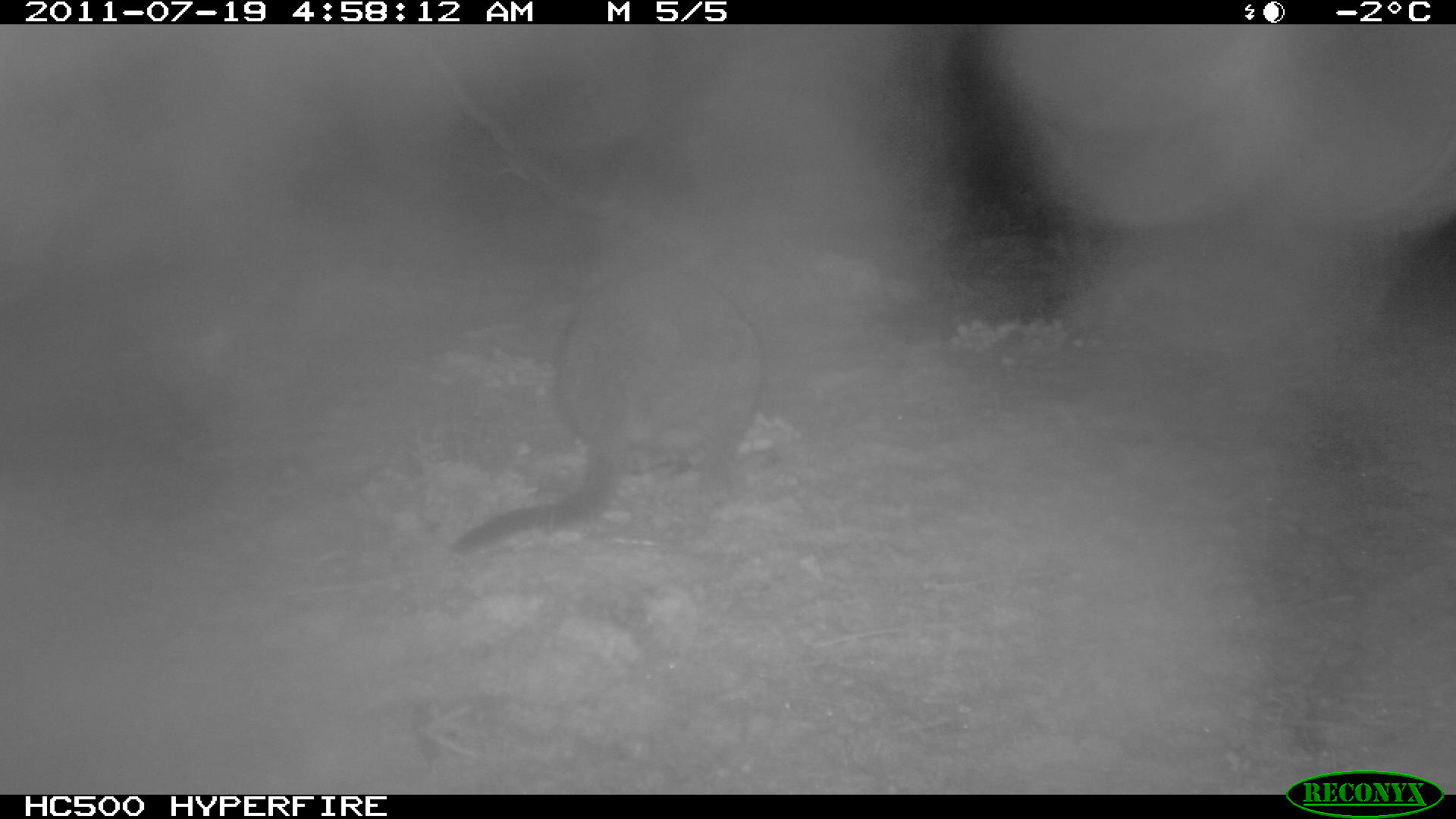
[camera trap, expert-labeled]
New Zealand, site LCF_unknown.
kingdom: Animalia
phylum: Chordata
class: Mammalia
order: Diprotodontia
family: Macropodidae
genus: Notamacropus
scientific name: Notamacropus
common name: wallaby